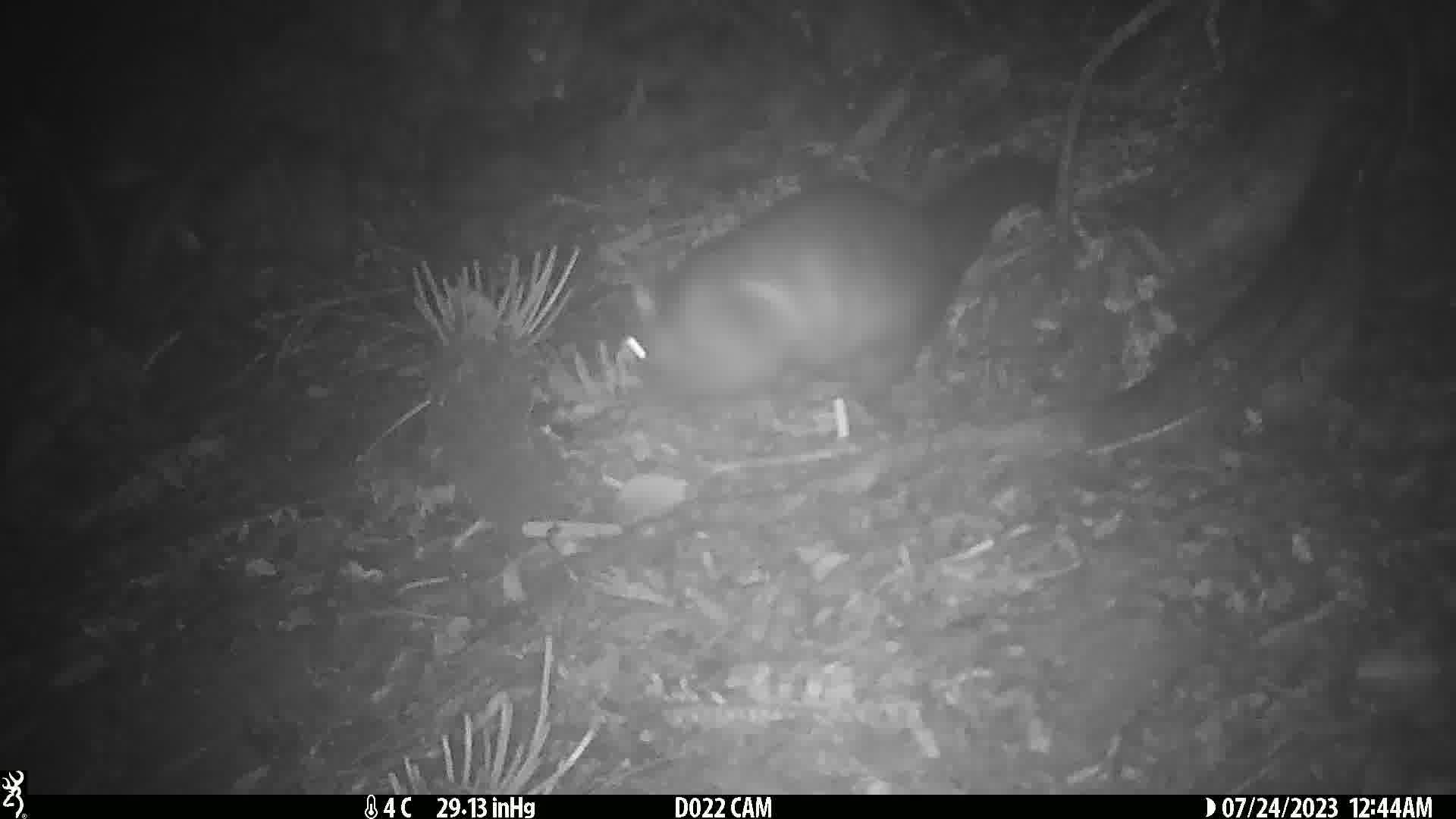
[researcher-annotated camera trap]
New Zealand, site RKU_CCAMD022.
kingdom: Animalia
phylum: Chordata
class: Mammalia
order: Diprotodontia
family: Phalangeridae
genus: Trichosurus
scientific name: Trichosurus vulpecula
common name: common brushtail possum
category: possum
Possum (common brushtail possum) (Trichosurus vulpecula).